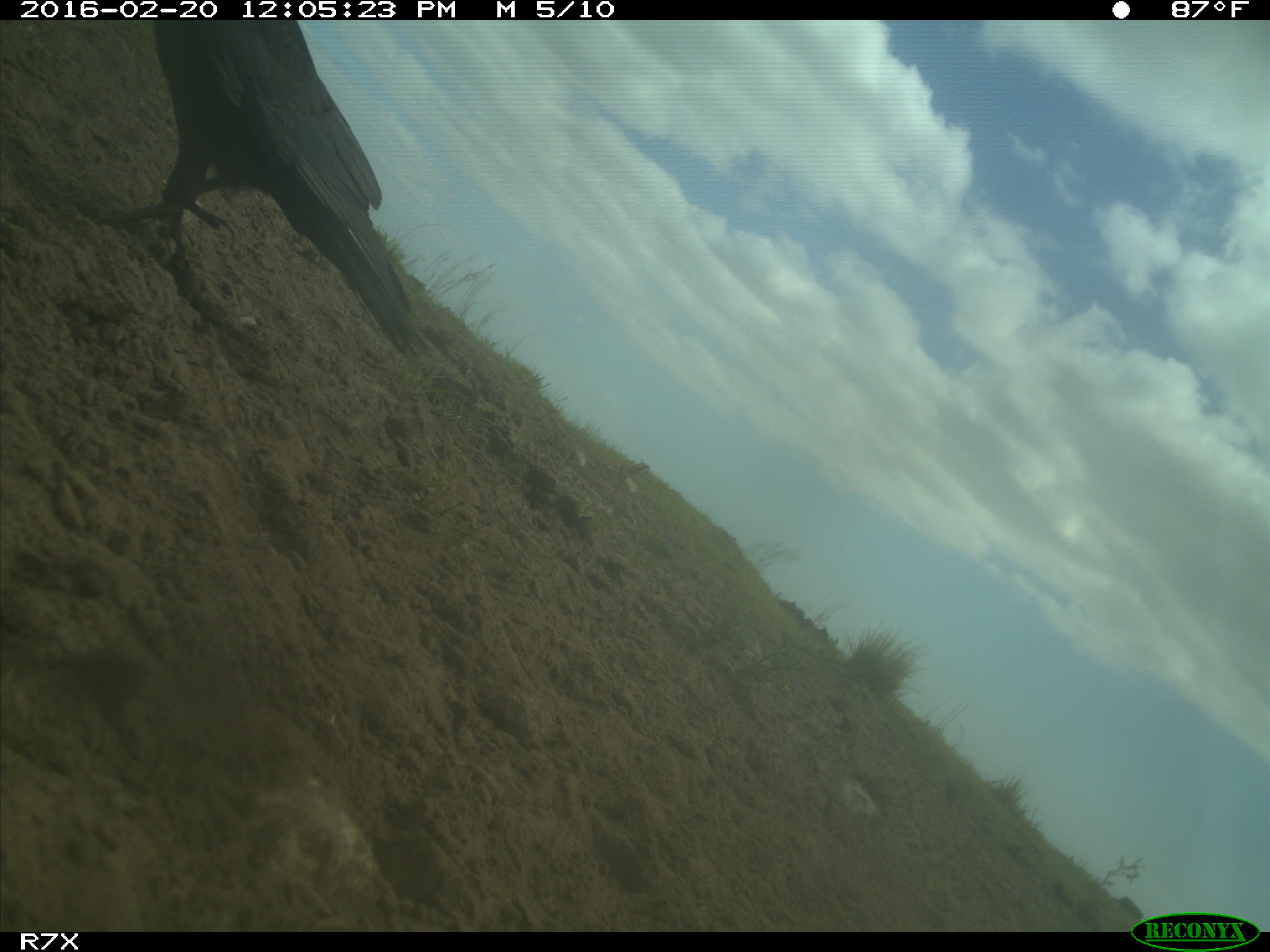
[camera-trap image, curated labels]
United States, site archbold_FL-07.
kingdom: Animalia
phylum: Chordata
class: Aves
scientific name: Aves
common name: birds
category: unidentified bird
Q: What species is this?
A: Unidentified bird (birds) (Aves).